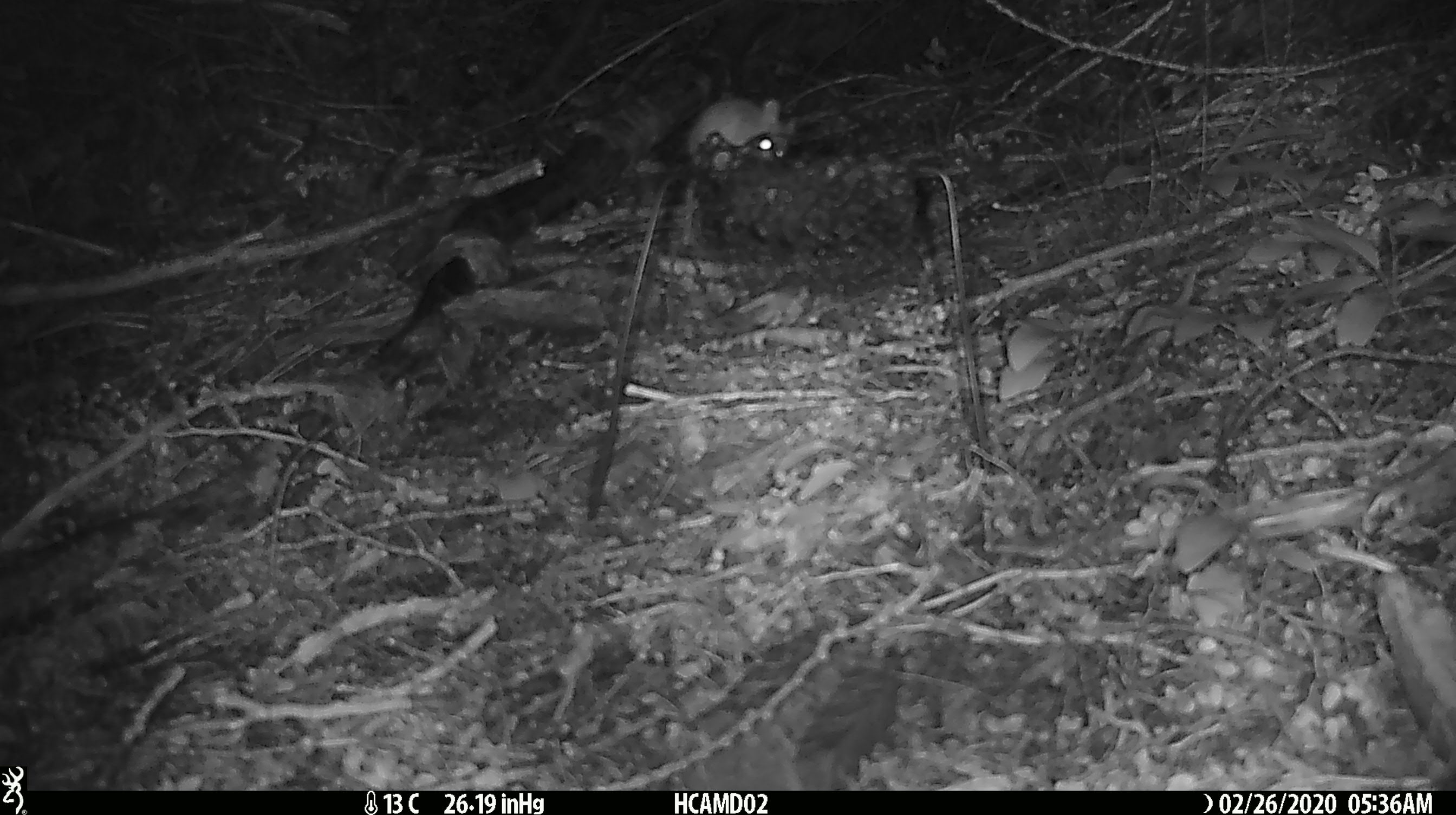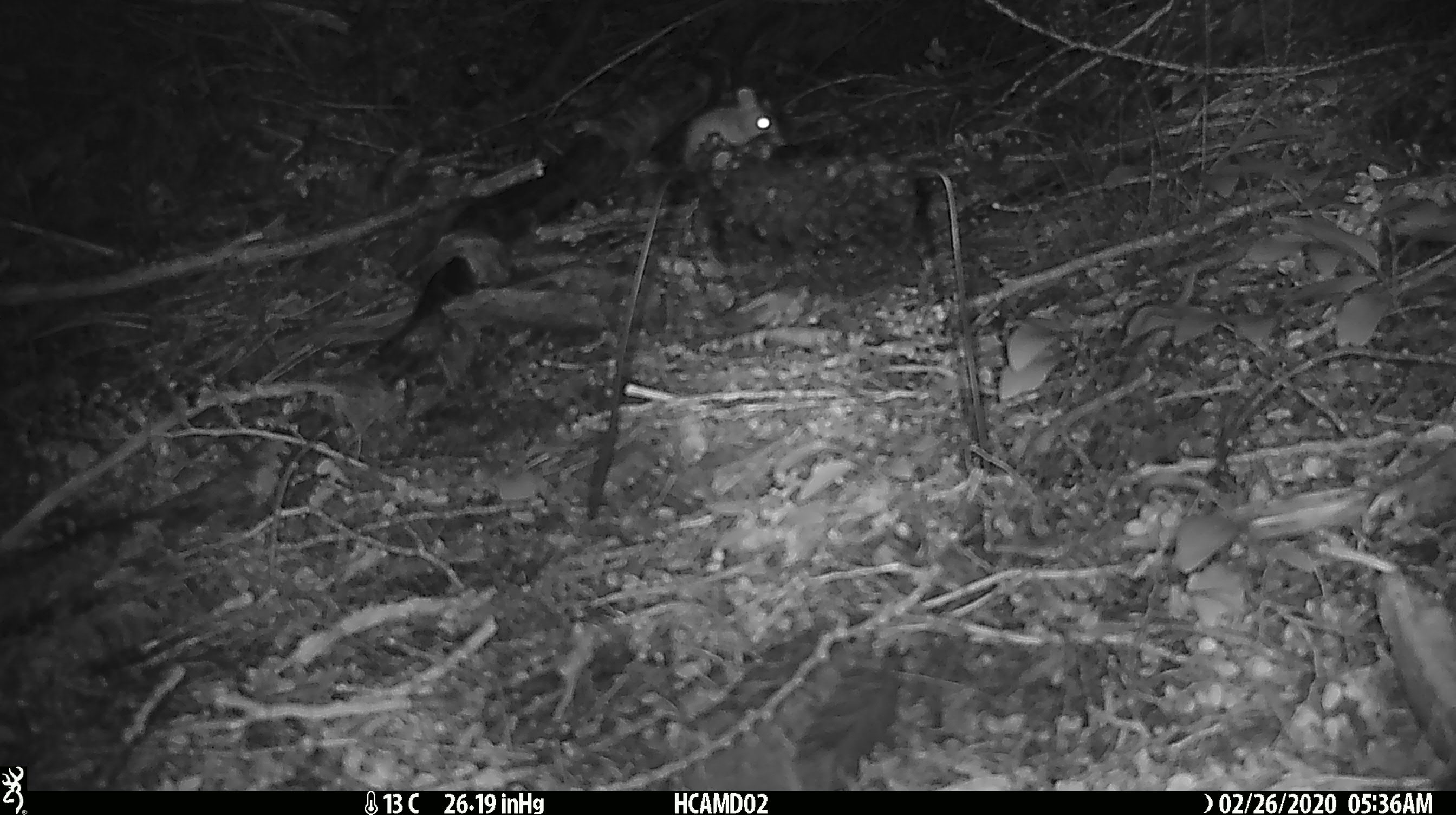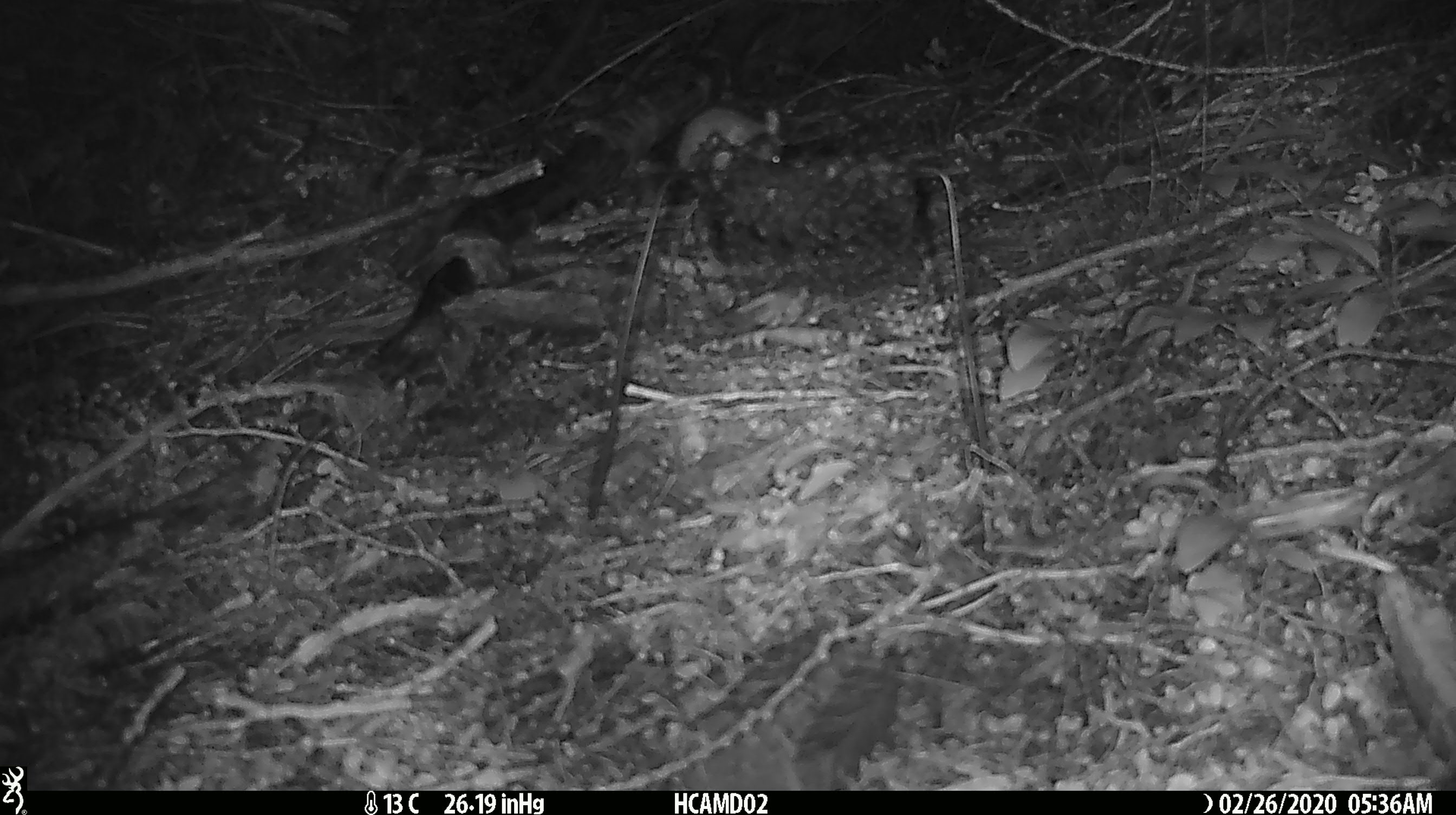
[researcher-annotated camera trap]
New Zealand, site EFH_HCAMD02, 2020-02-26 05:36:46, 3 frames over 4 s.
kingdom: Animalia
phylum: Chordata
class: Mammalia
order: Rodentia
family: Muridae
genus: Mus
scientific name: Mus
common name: mouse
Mouse (Mus).